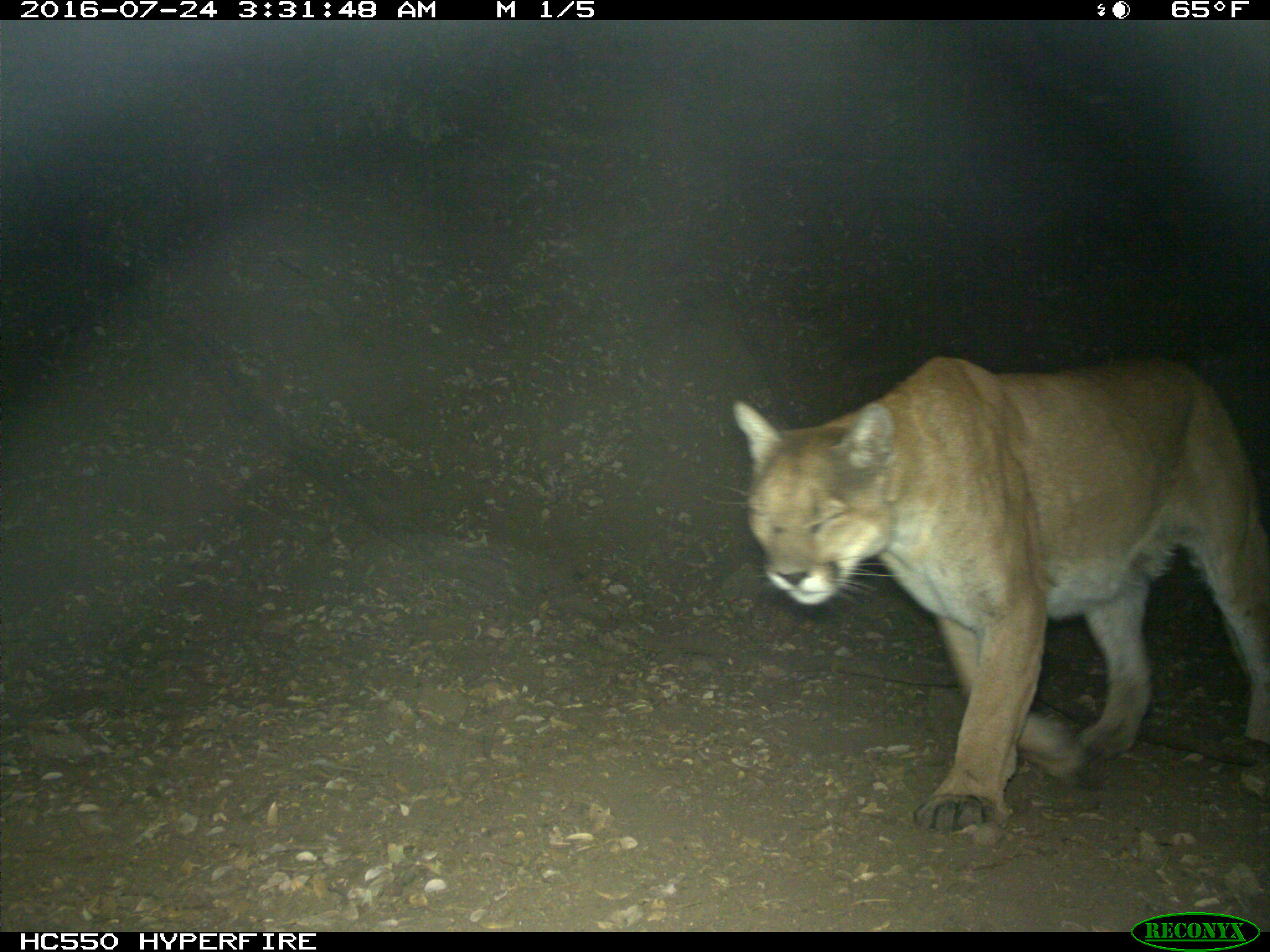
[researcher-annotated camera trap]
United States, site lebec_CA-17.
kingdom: Animalia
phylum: Chordata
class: Mammalia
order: Carnivora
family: Felidae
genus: Puma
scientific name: Puma concolor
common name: mountain lion